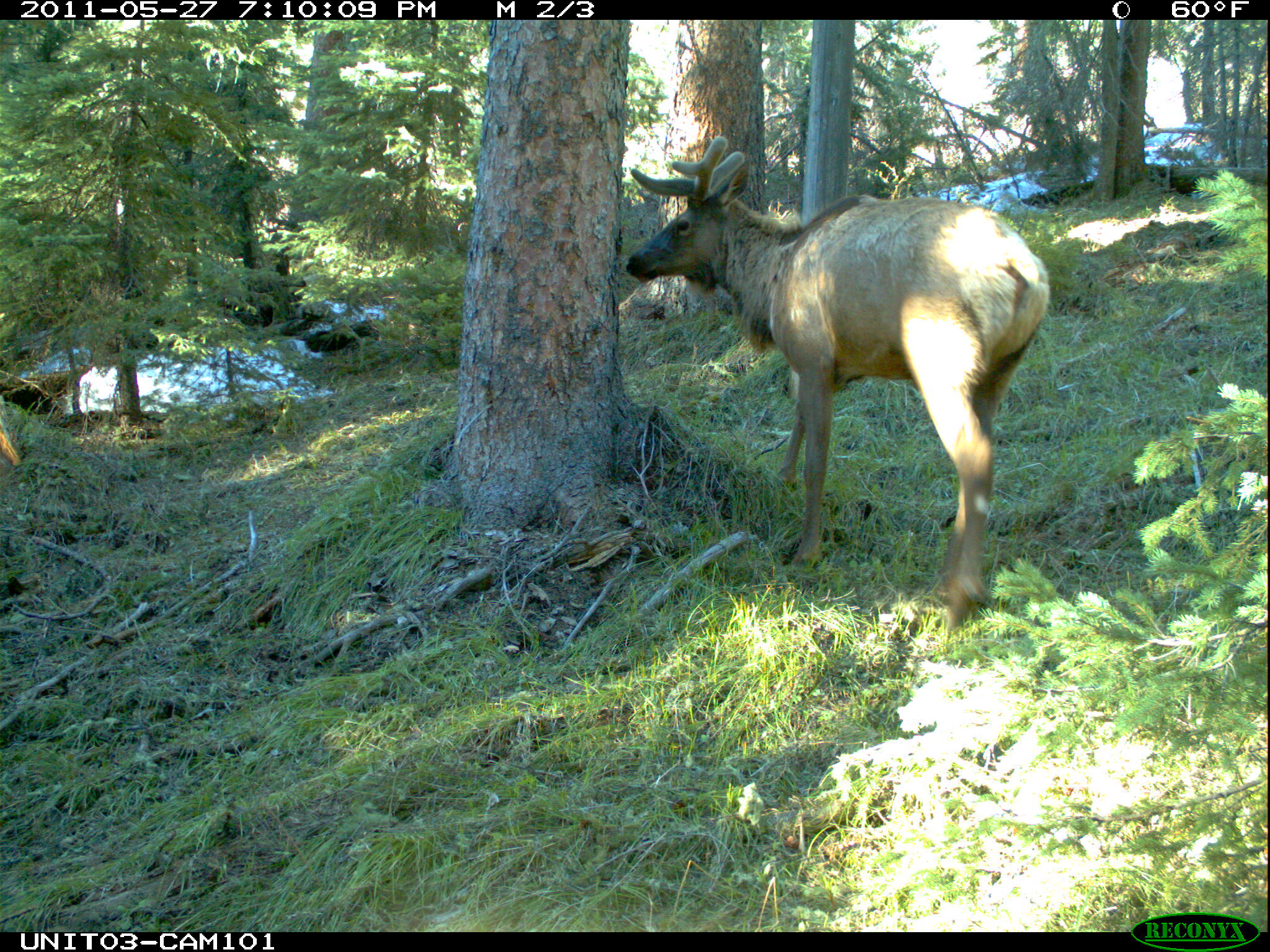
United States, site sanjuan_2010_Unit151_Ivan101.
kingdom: Animalia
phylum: Chordata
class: Mammalia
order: Artiodactyla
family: Cervidae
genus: Cervus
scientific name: Cervus elaphus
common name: red deer